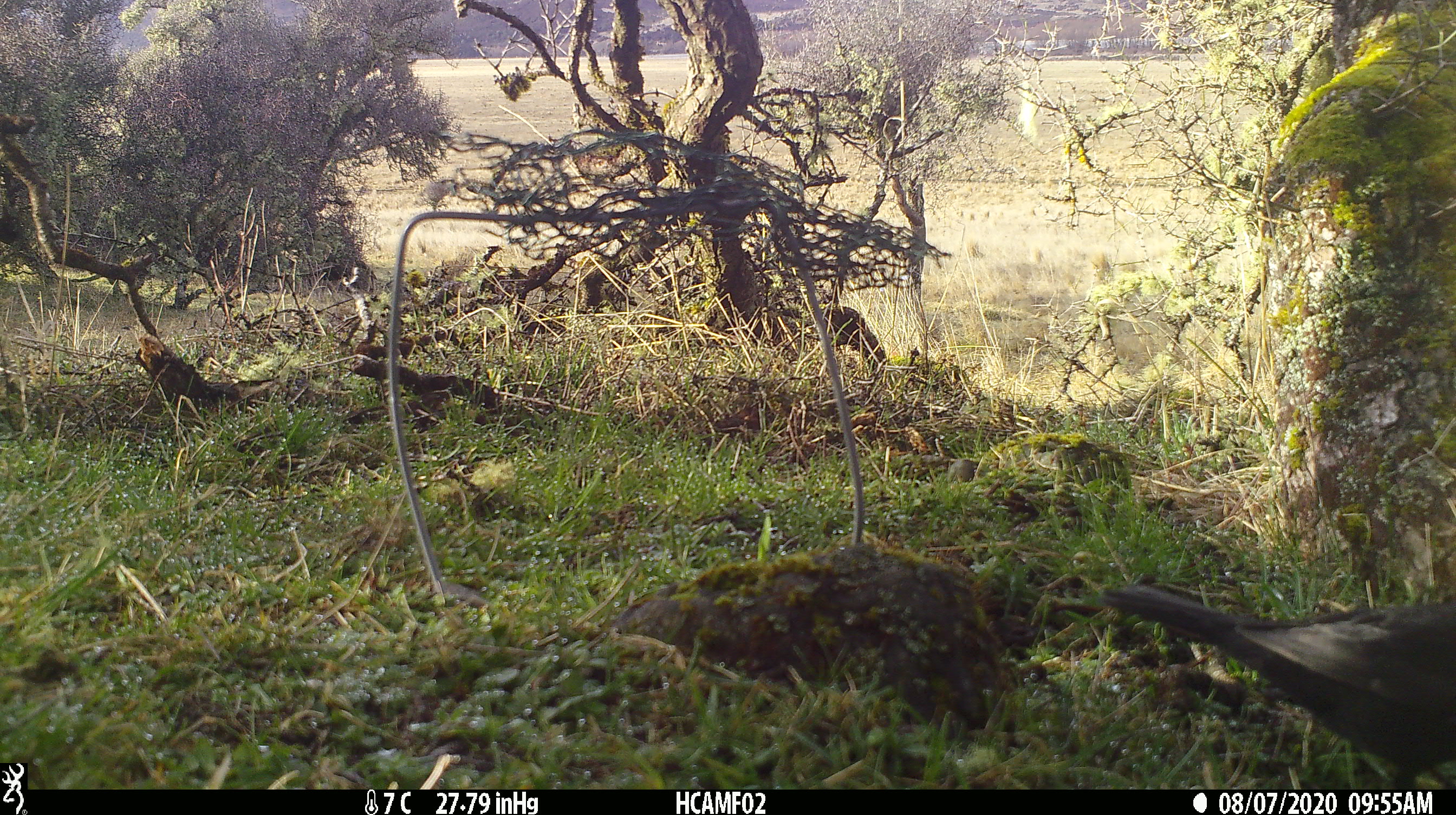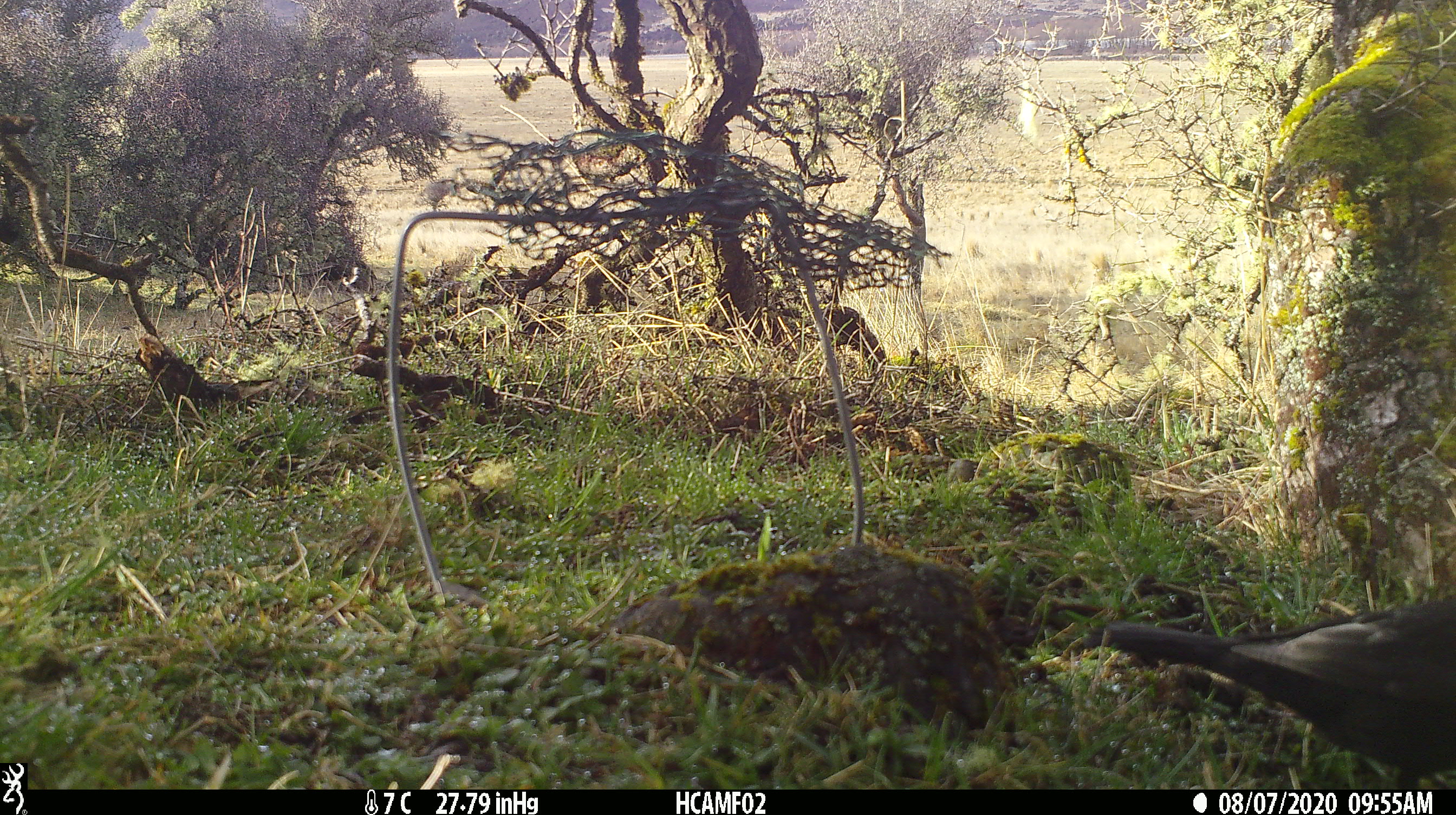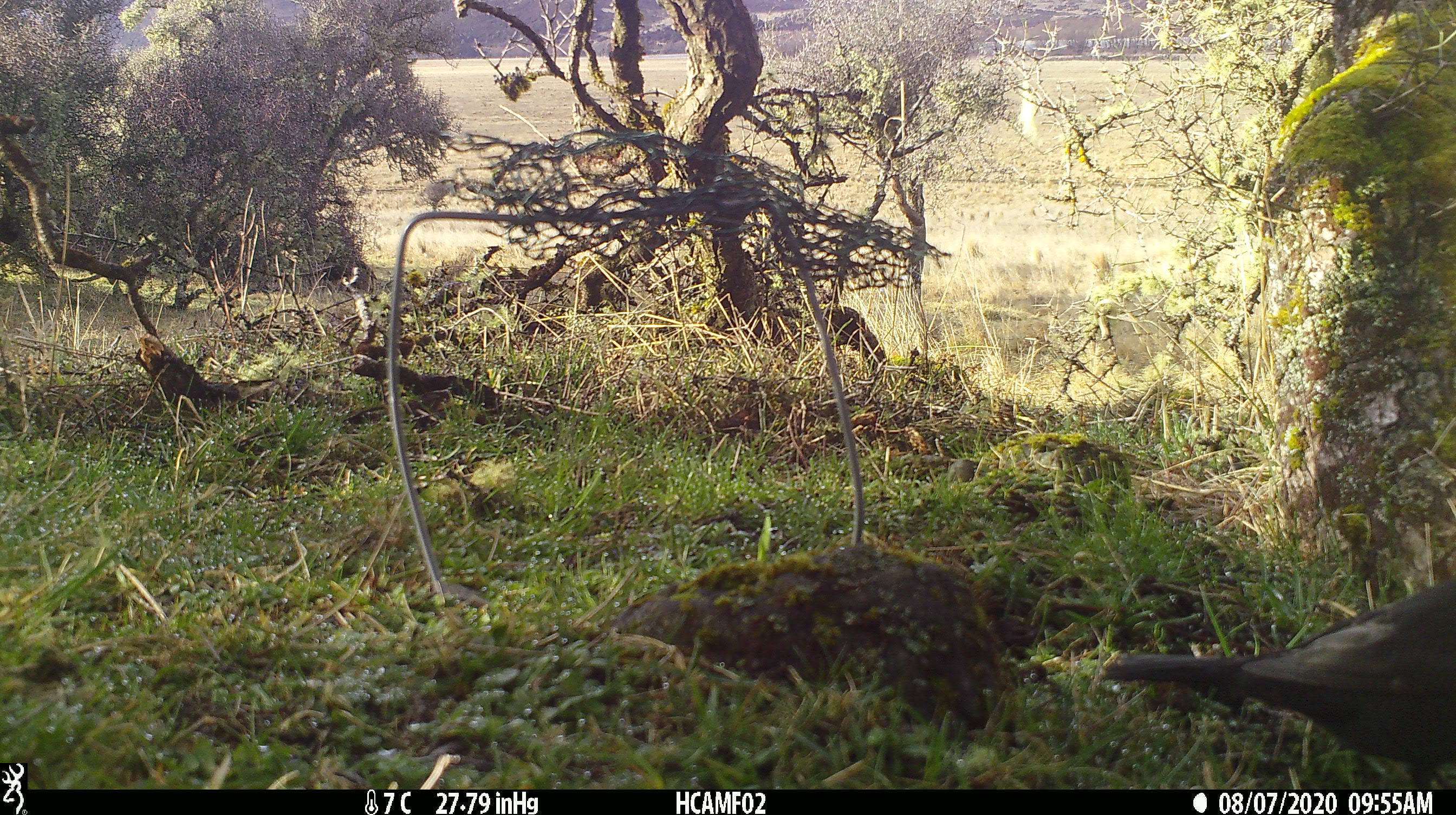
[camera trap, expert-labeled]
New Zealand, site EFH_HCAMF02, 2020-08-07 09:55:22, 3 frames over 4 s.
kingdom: Animalia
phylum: Chordata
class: Aves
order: Passeriformes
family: Turdidae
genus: Turdus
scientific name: Turdus merula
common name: eurasian blackbird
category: blackbird